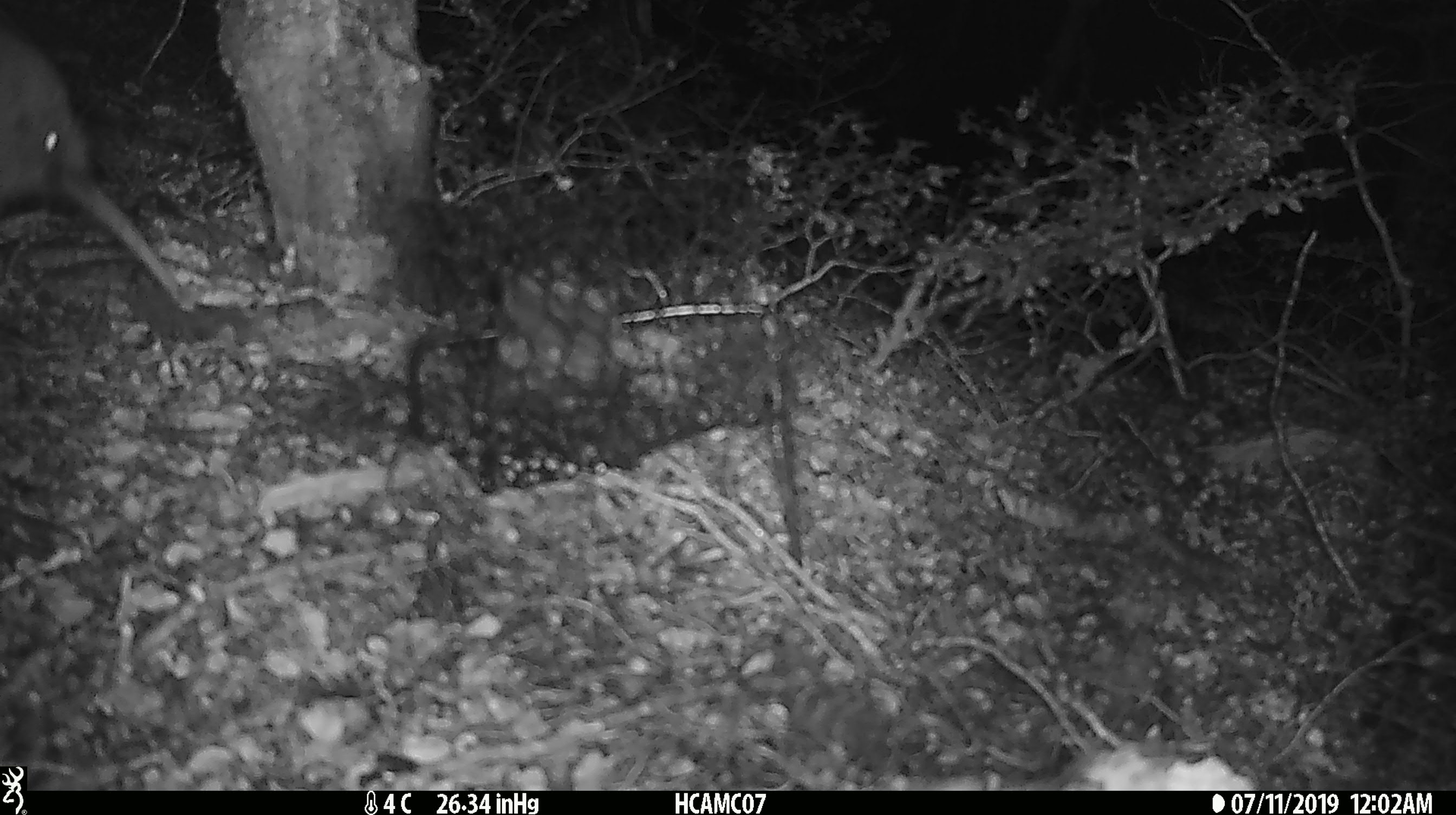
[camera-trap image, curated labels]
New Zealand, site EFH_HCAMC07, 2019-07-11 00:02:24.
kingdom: Animalia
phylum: Chordata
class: Aves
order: Apterygiformes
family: Apterygidae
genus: Apteryx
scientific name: Apteryx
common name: kiwi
Kiwi (Apteryx).